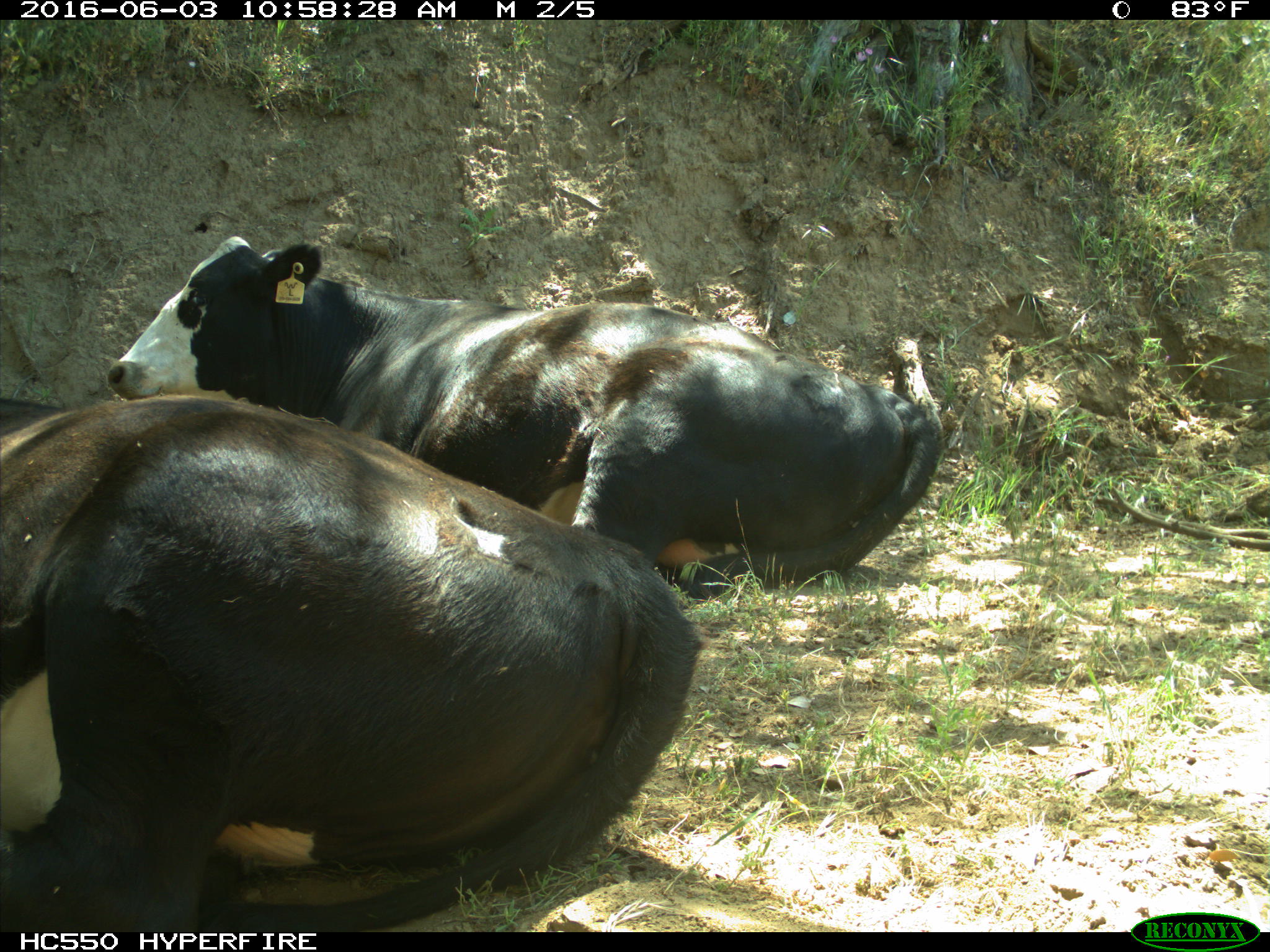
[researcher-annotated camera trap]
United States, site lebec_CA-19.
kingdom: Animalia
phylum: Chordata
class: Mammalia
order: Artiodactyla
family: Bovidae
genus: Bos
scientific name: Bos taurus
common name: domestic cow